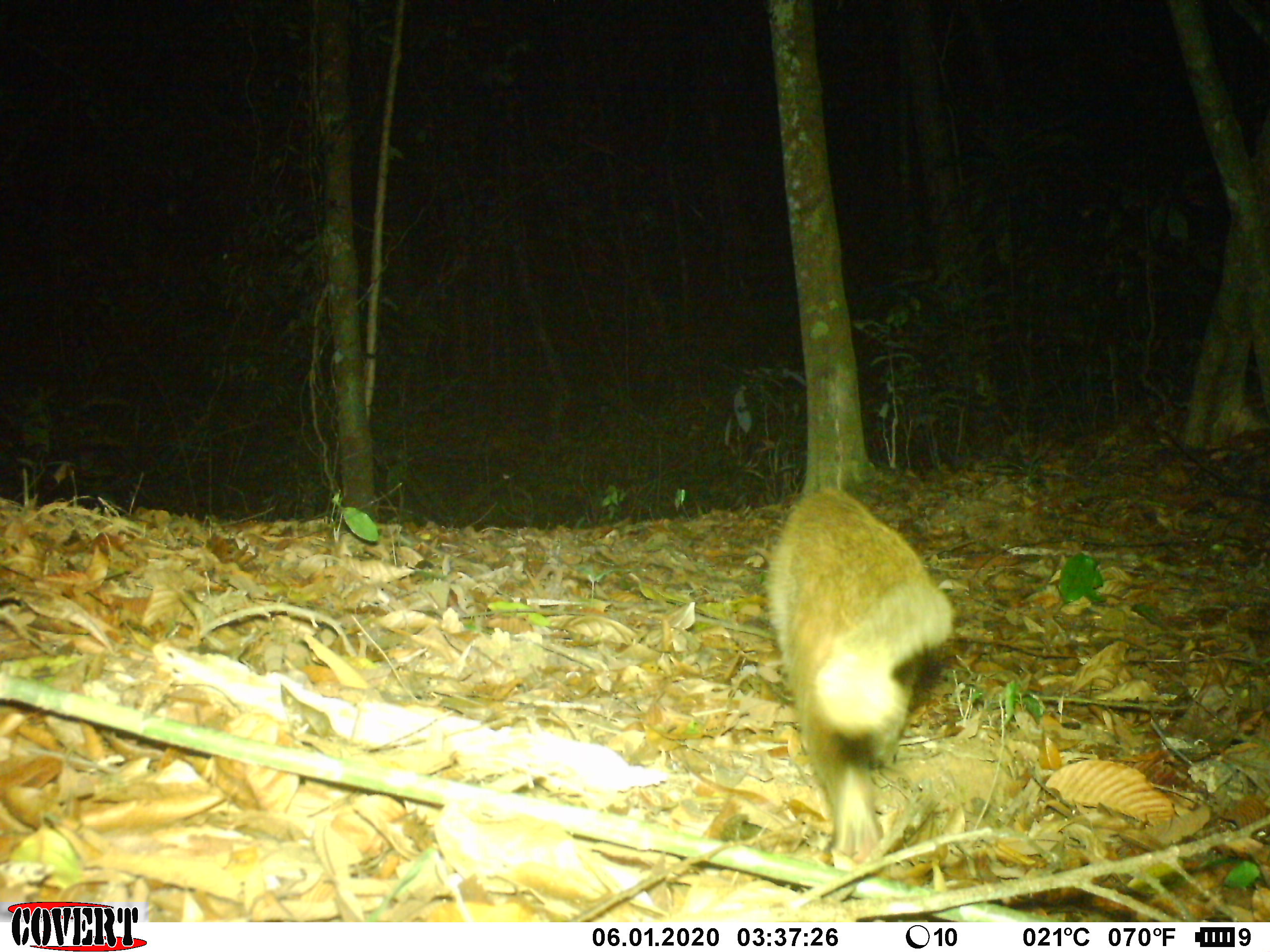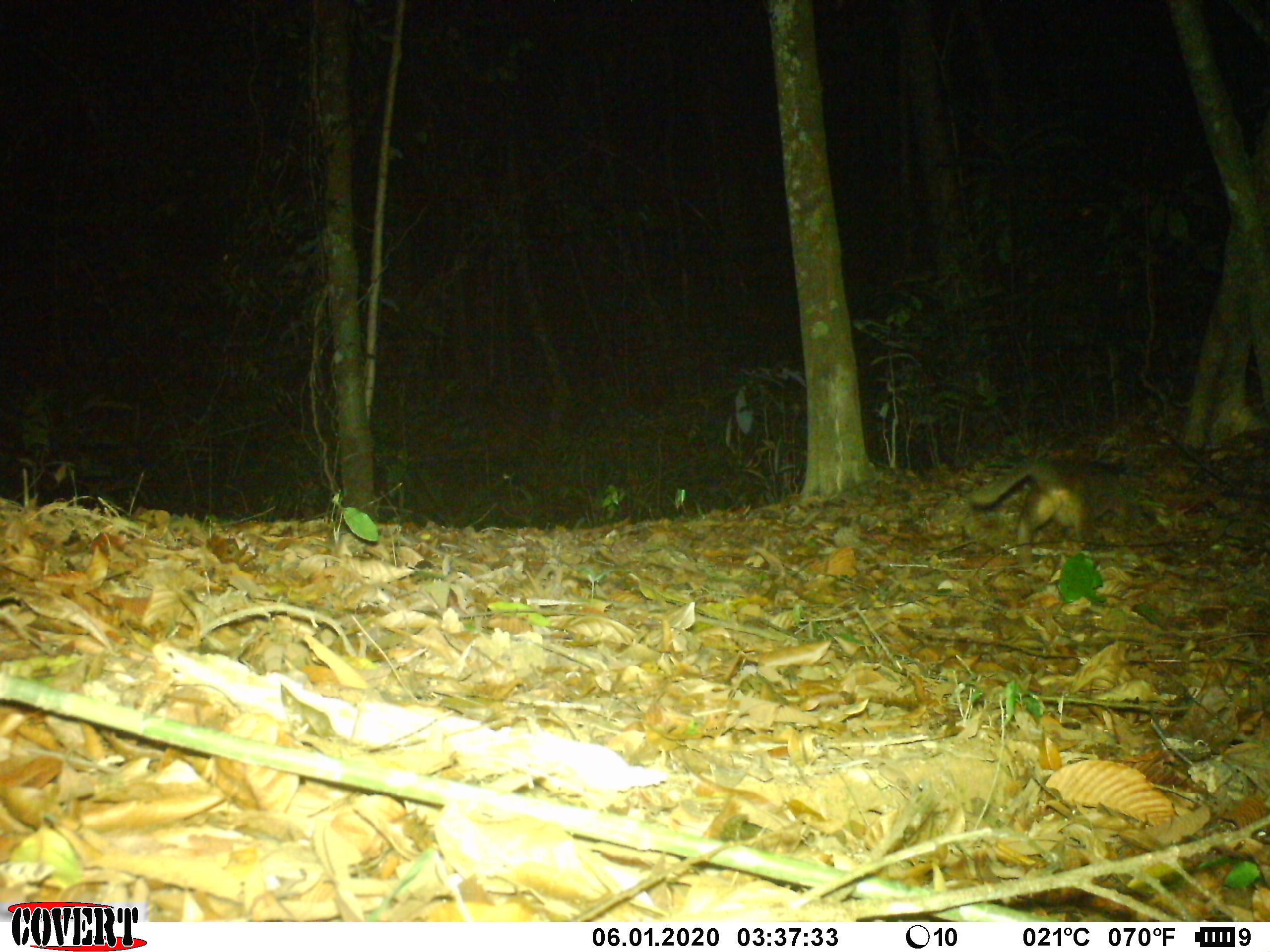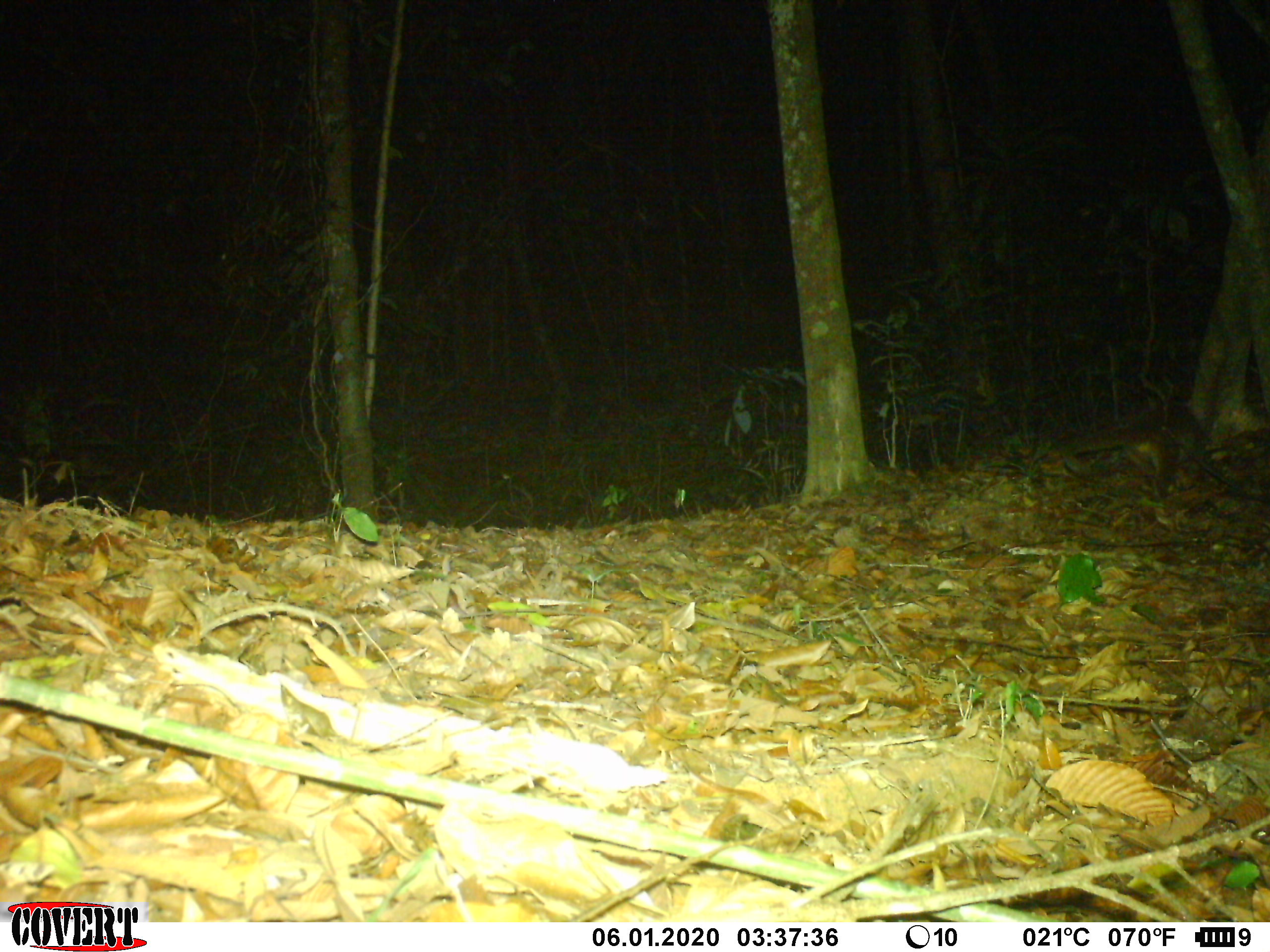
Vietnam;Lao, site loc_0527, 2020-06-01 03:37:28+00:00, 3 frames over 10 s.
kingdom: Animalia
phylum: Chordata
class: Mammalia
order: Carnivora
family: Viverridae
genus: Paguma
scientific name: Paguma larvata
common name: masked palm civet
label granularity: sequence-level